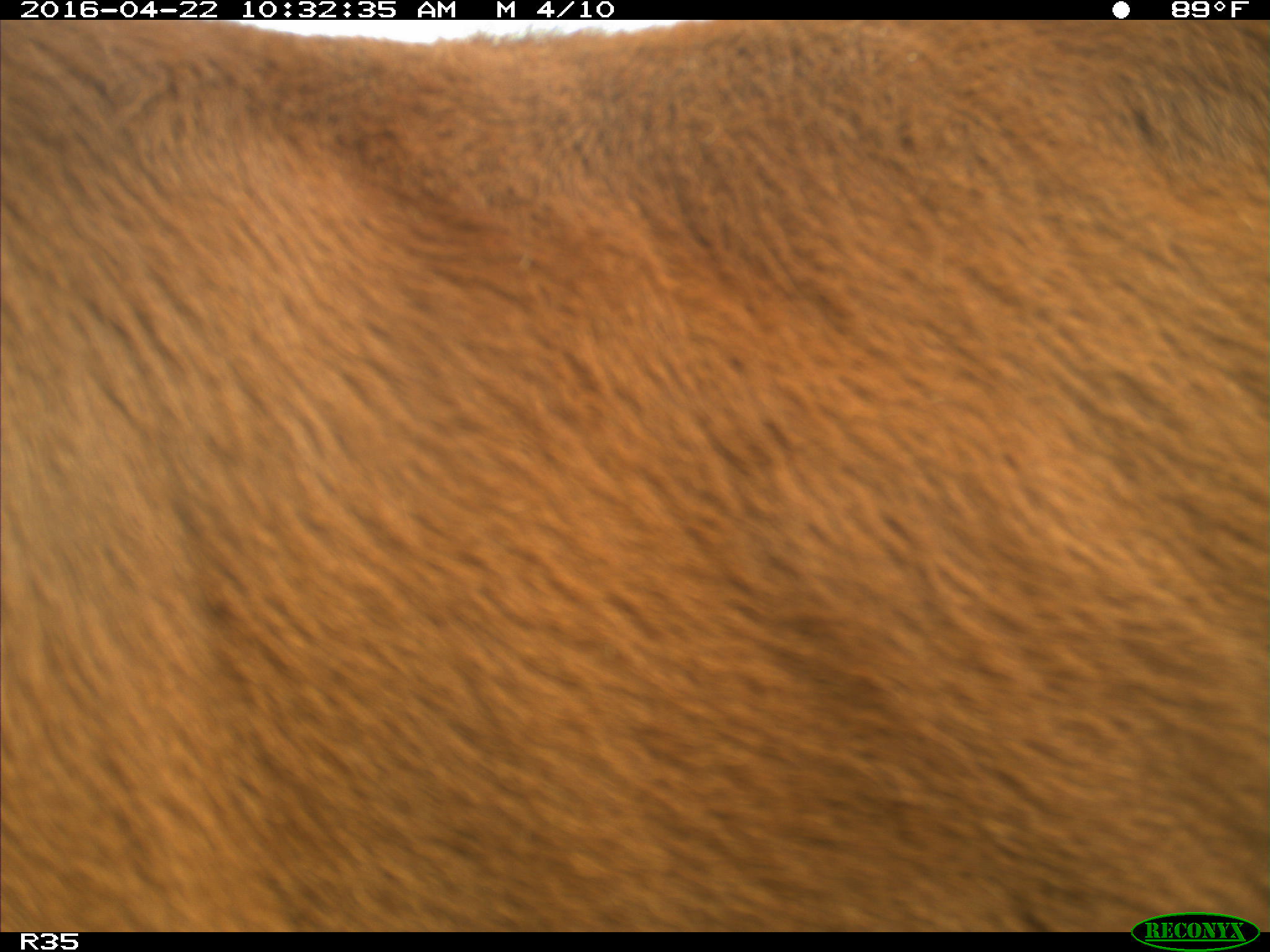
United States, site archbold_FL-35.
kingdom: Animalia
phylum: Chordata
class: Mammalia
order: Artiodactyla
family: Bovidae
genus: Bos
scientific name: Bos taurus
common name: domestic cow